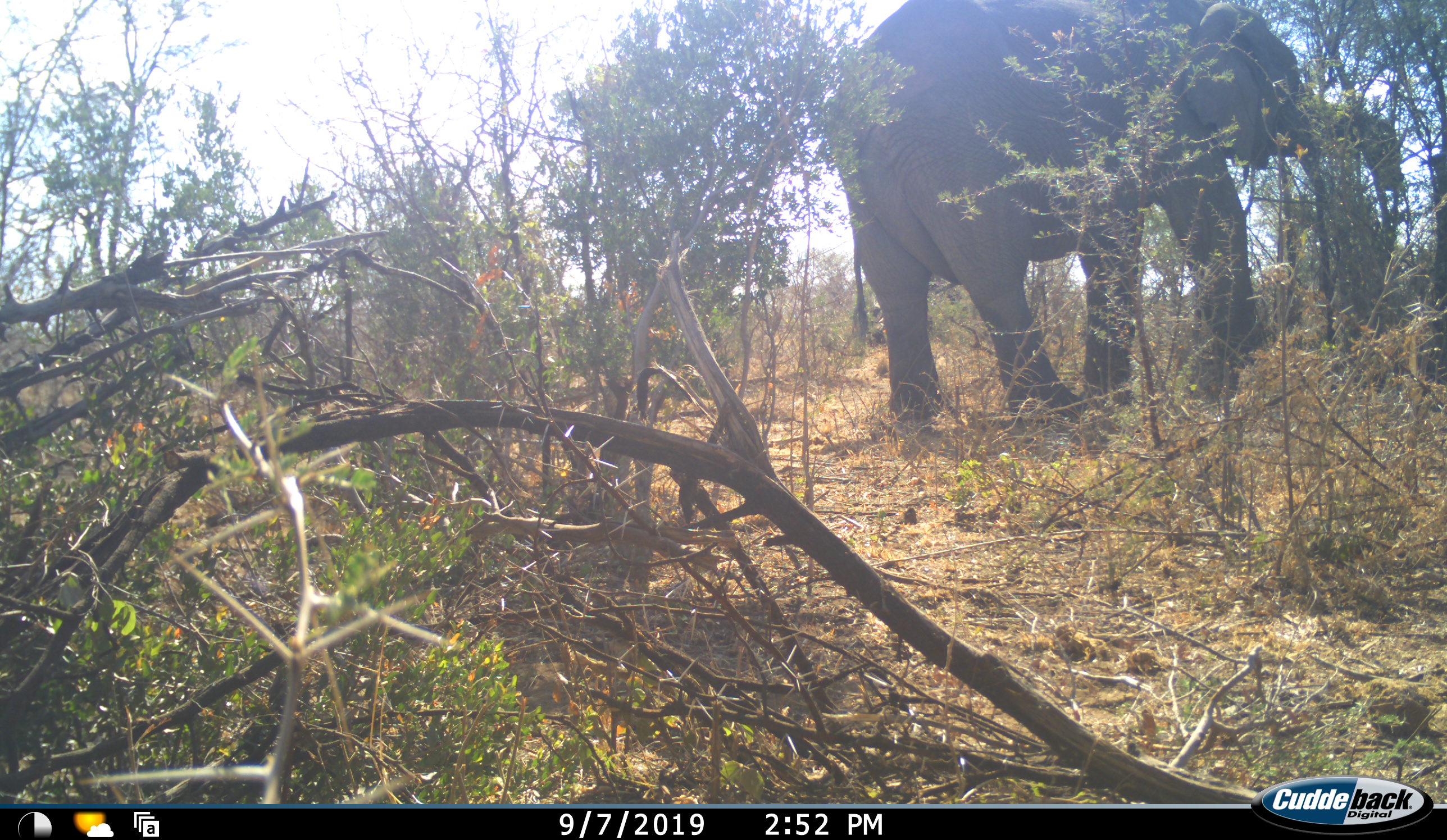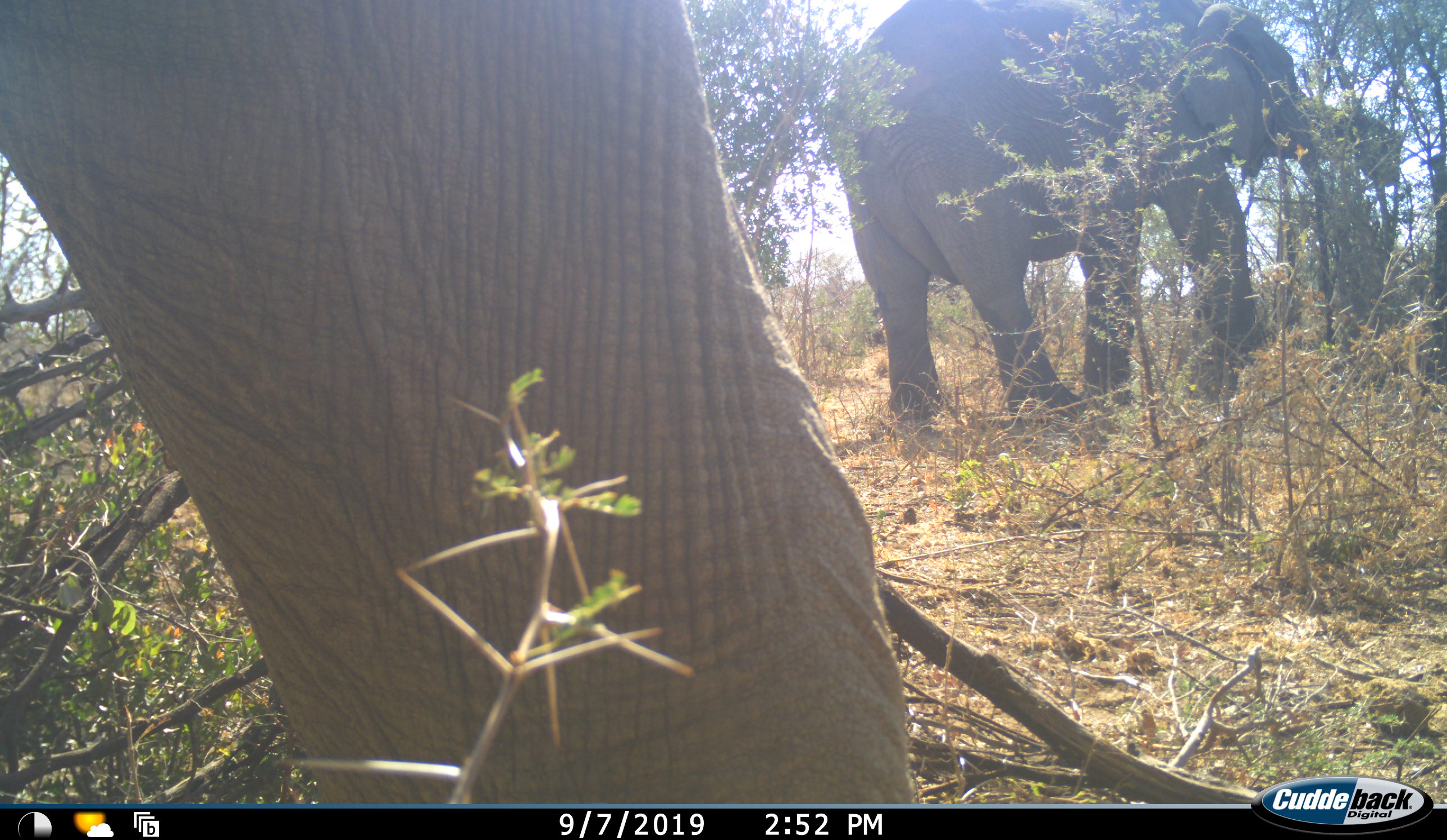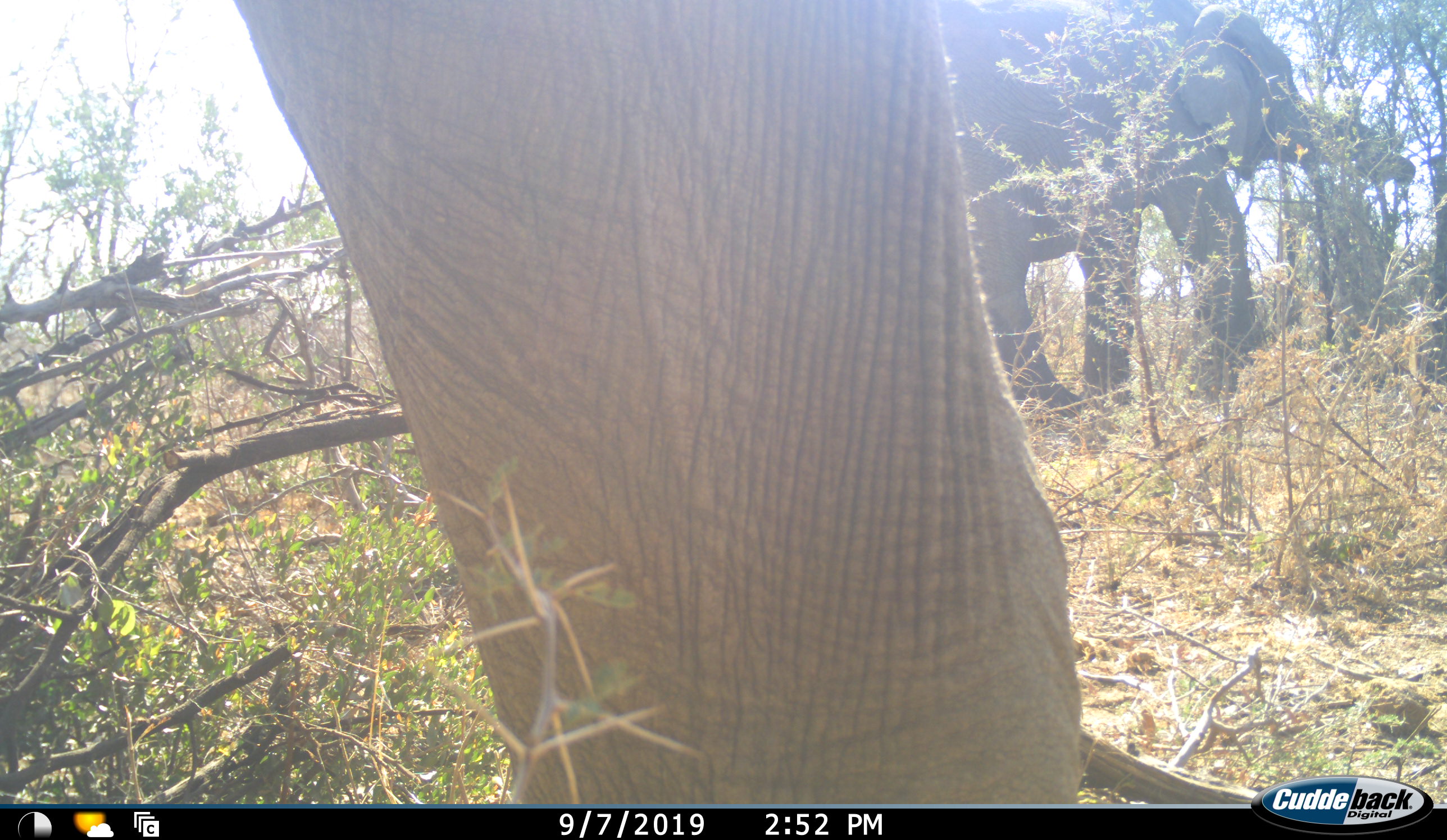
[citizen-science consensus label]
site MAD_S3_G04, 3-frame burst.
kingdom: Animalia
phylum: Chordata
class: Mammalia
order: Proboscidea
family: Elephantidae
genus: Loxodonta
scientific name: Loxodonta africana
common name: african bush elephant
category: elephant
Elephant (african bush elephant) (Loxodonta africana), count 2. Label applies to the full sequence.